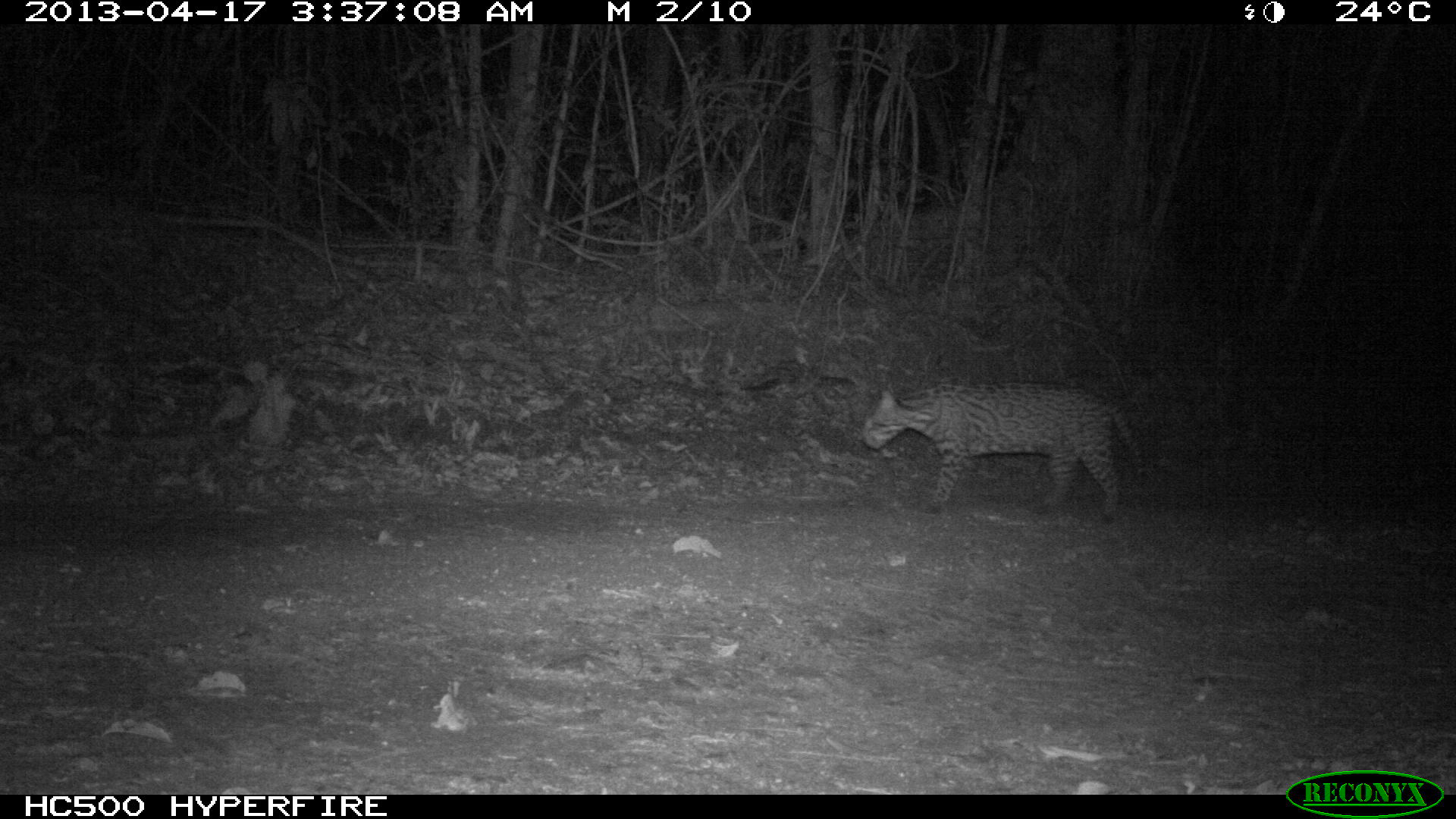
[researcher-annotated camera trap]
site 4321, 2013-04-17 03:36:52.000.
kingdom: Animalia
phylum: Chordata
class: Mammalia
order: Carnivora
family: Felidae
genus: Leopardus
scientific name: Leopardus pardalis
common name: ocelot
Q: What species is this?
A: Leopardus pardalis (ocelot).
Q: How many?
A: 1.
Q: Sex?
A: Male.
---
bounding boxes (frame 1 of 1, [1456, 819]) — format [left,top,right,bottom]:
leopardus pardalis: [858,380,1145,524]